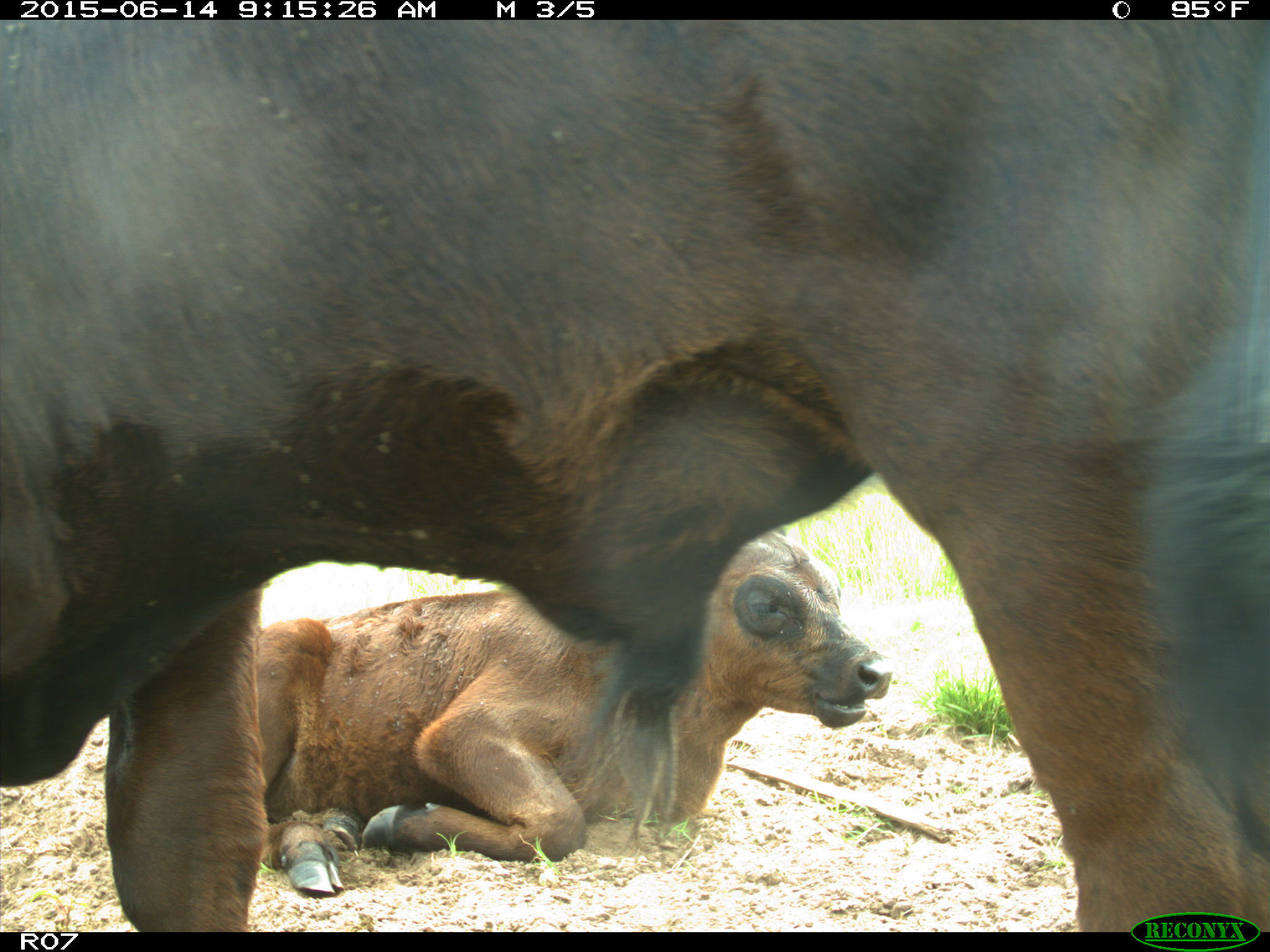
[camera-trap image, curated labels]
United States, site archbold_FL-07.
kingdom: Animalia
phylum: Chordata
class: Mammalia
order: Artiodactyla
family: Bovidae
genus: Bos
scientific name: Bos taurus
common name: domestic cow